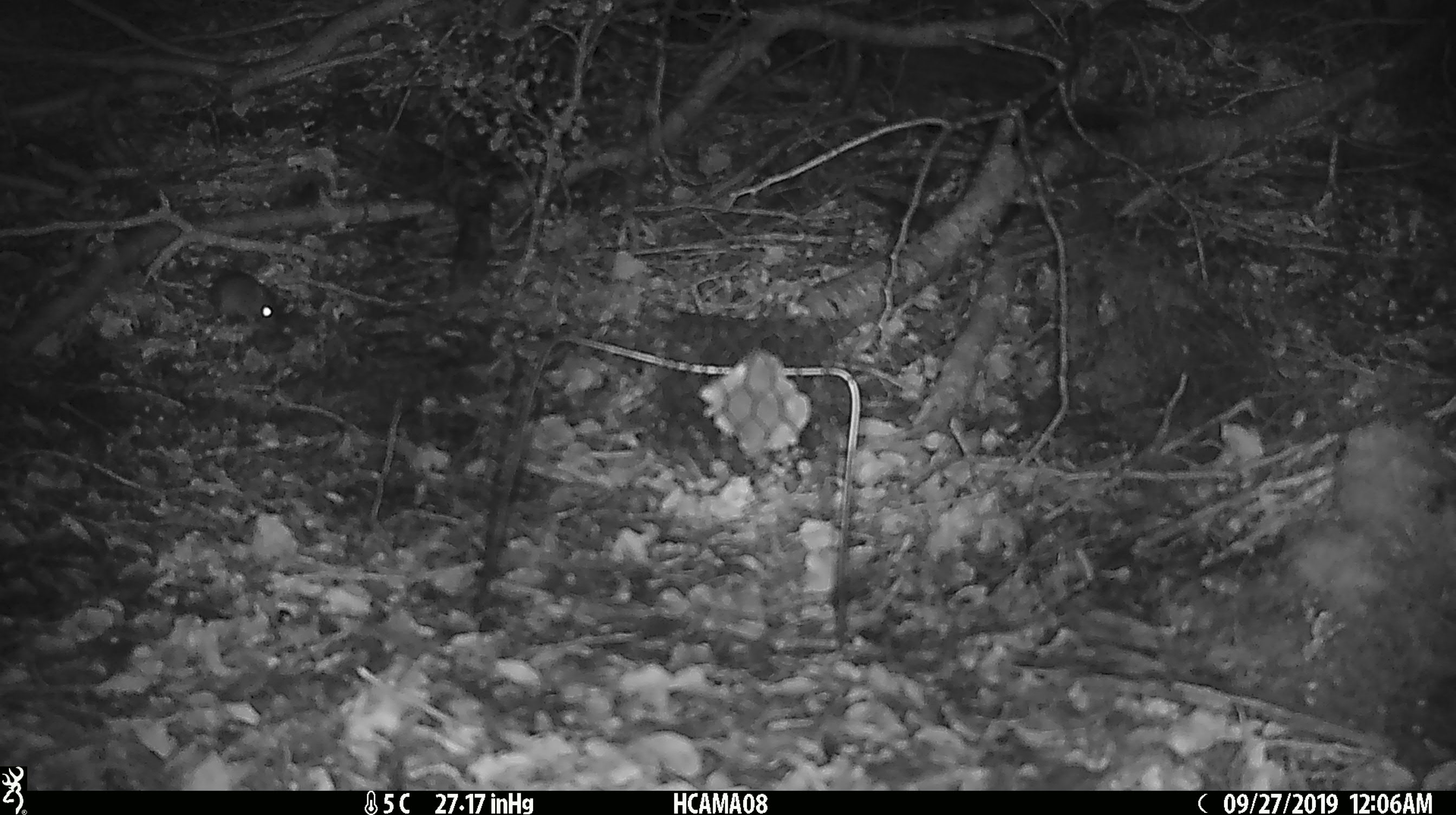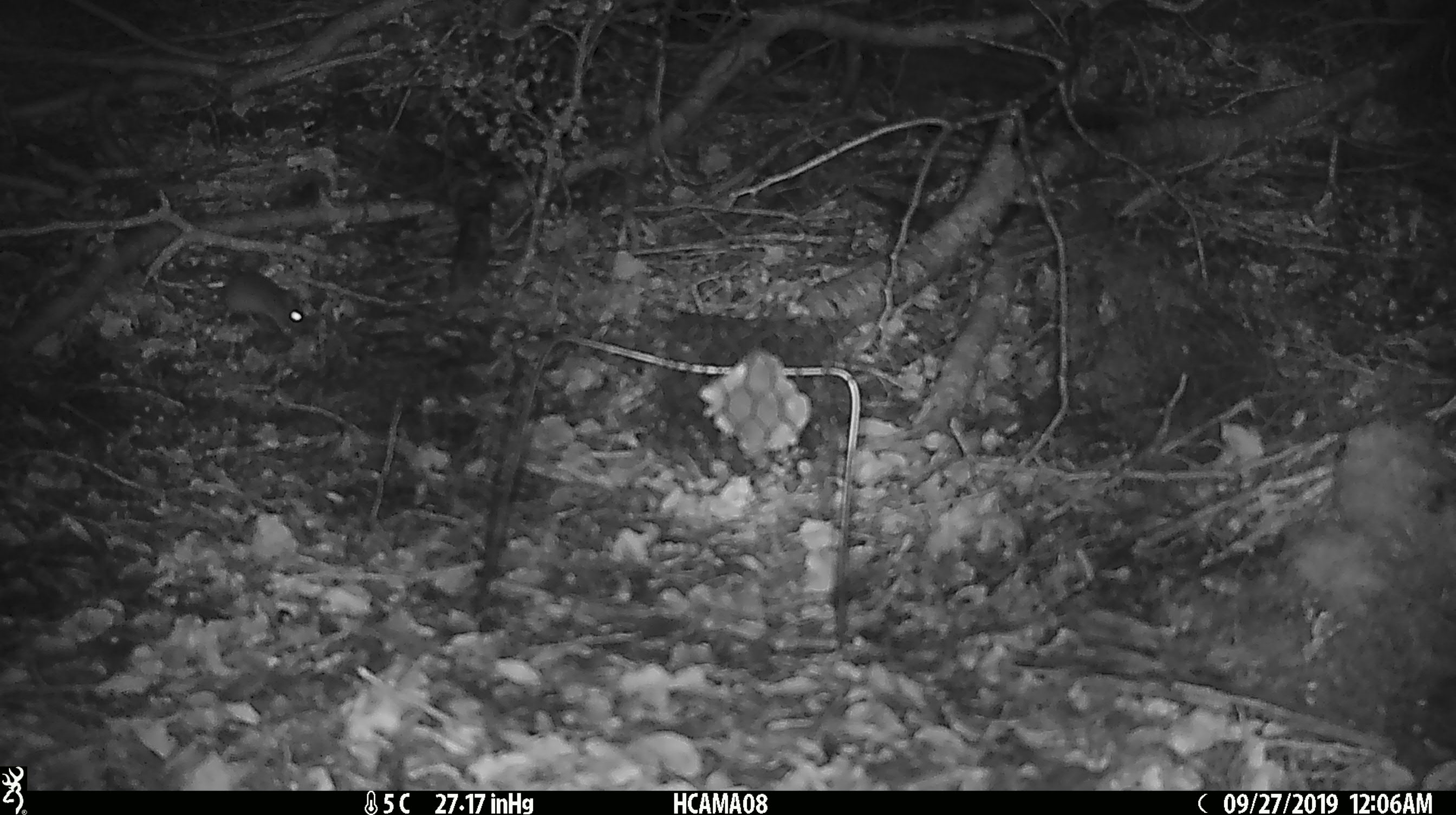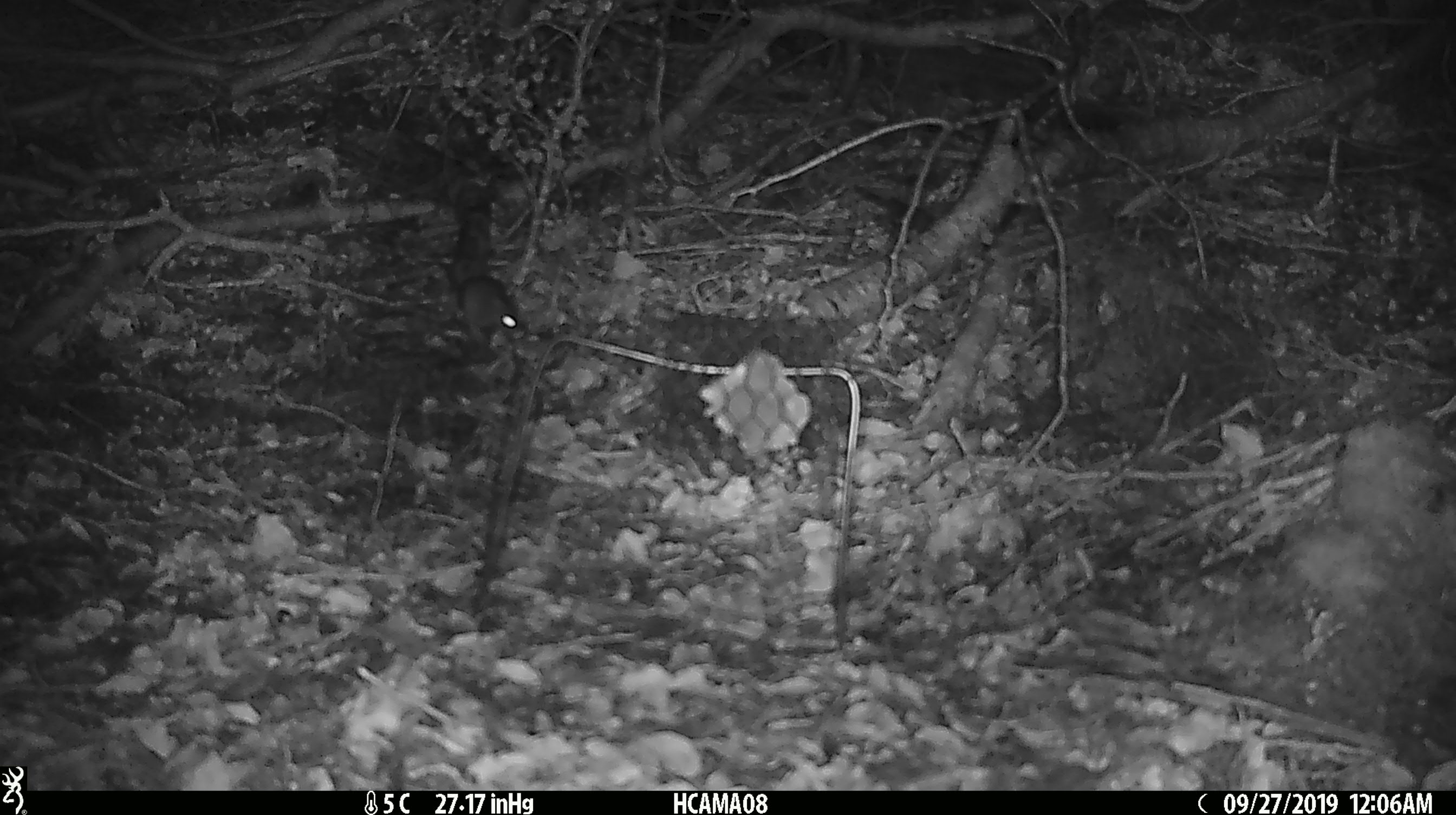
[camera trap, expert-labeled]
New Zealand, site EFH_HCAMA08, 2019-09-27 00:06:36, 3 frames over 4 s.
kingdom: Animalia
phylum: Chordata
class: Mammalia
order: Rodentia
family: Muridae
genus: Mus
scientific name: Mus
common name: mouse